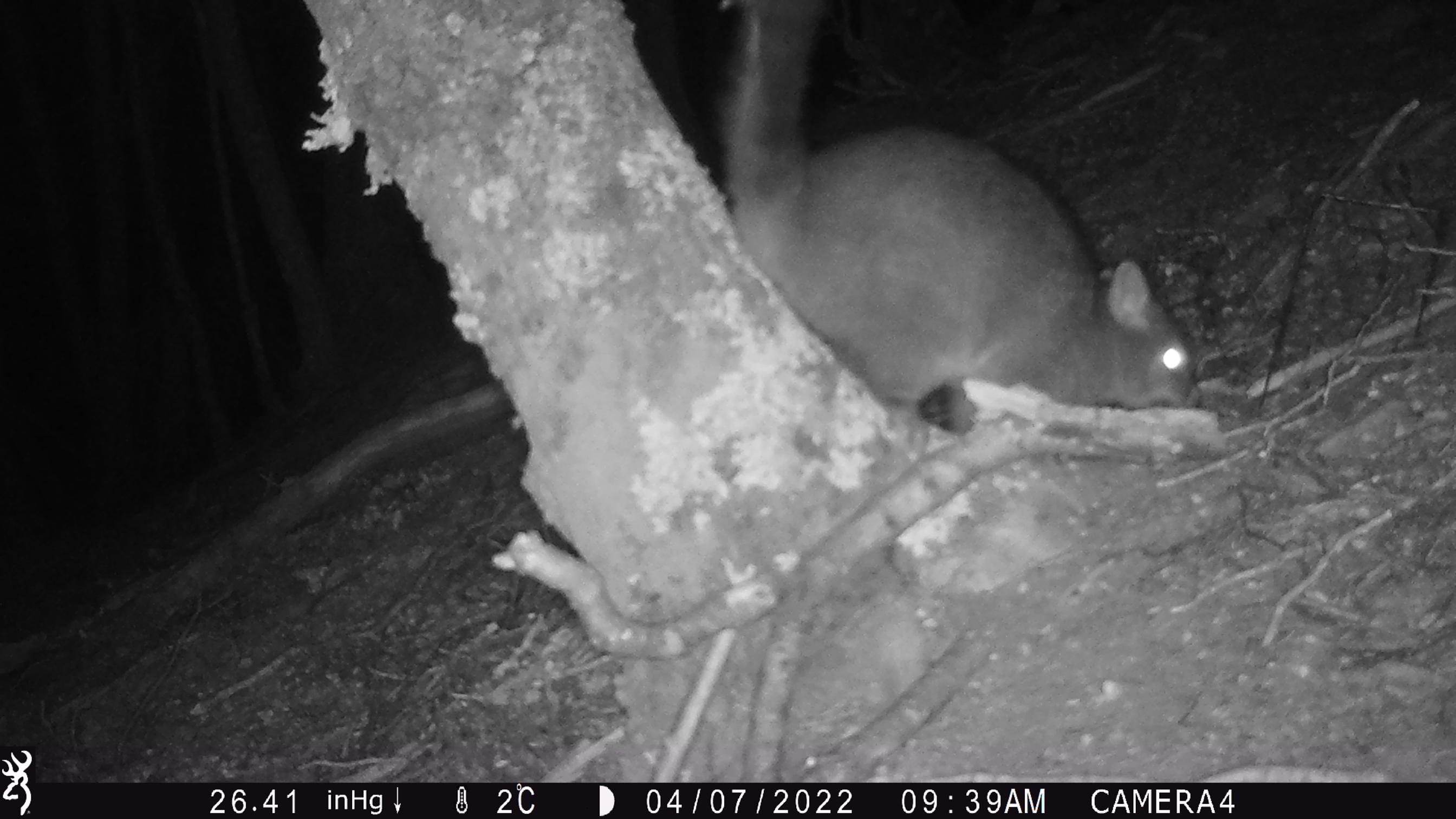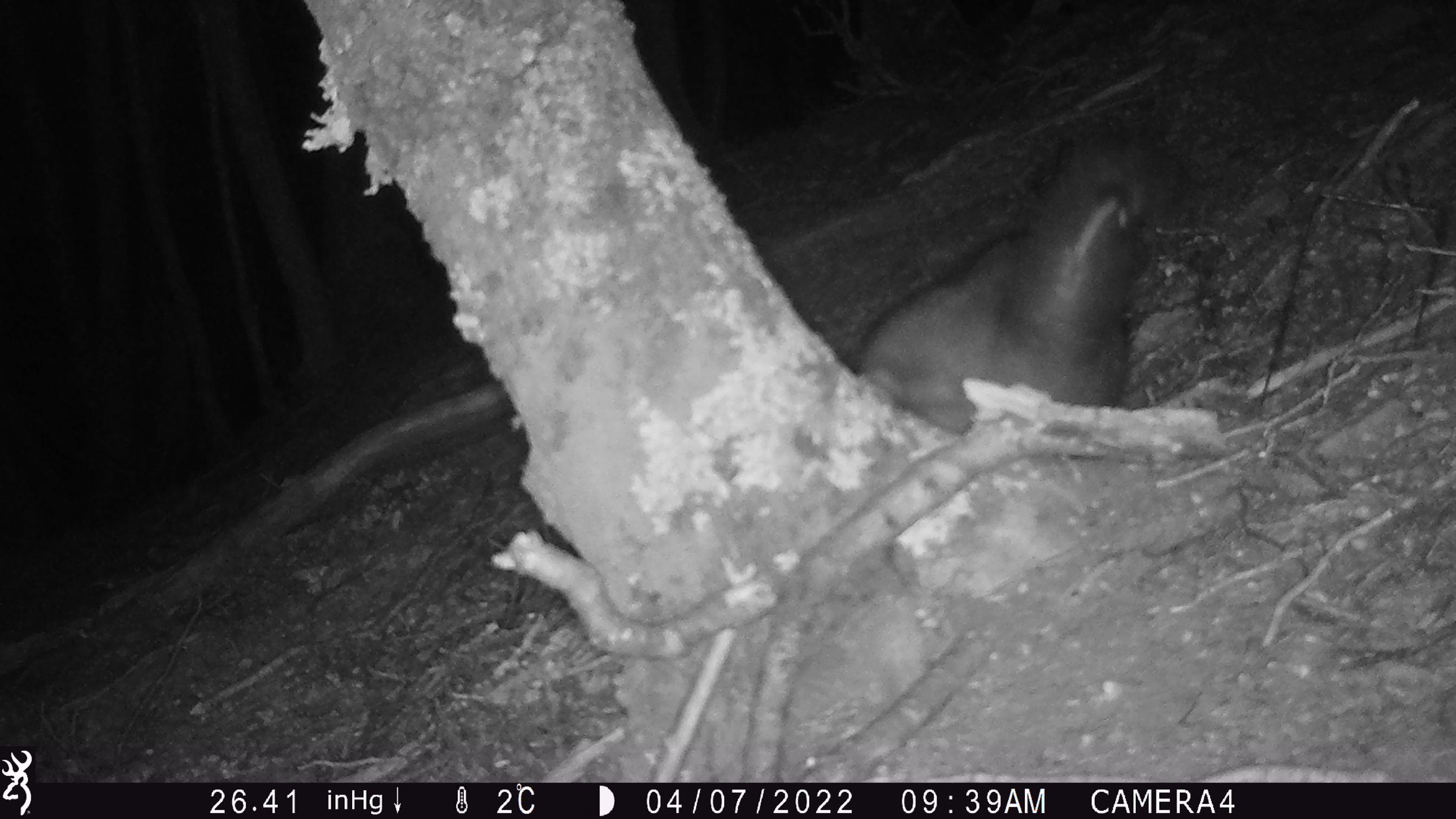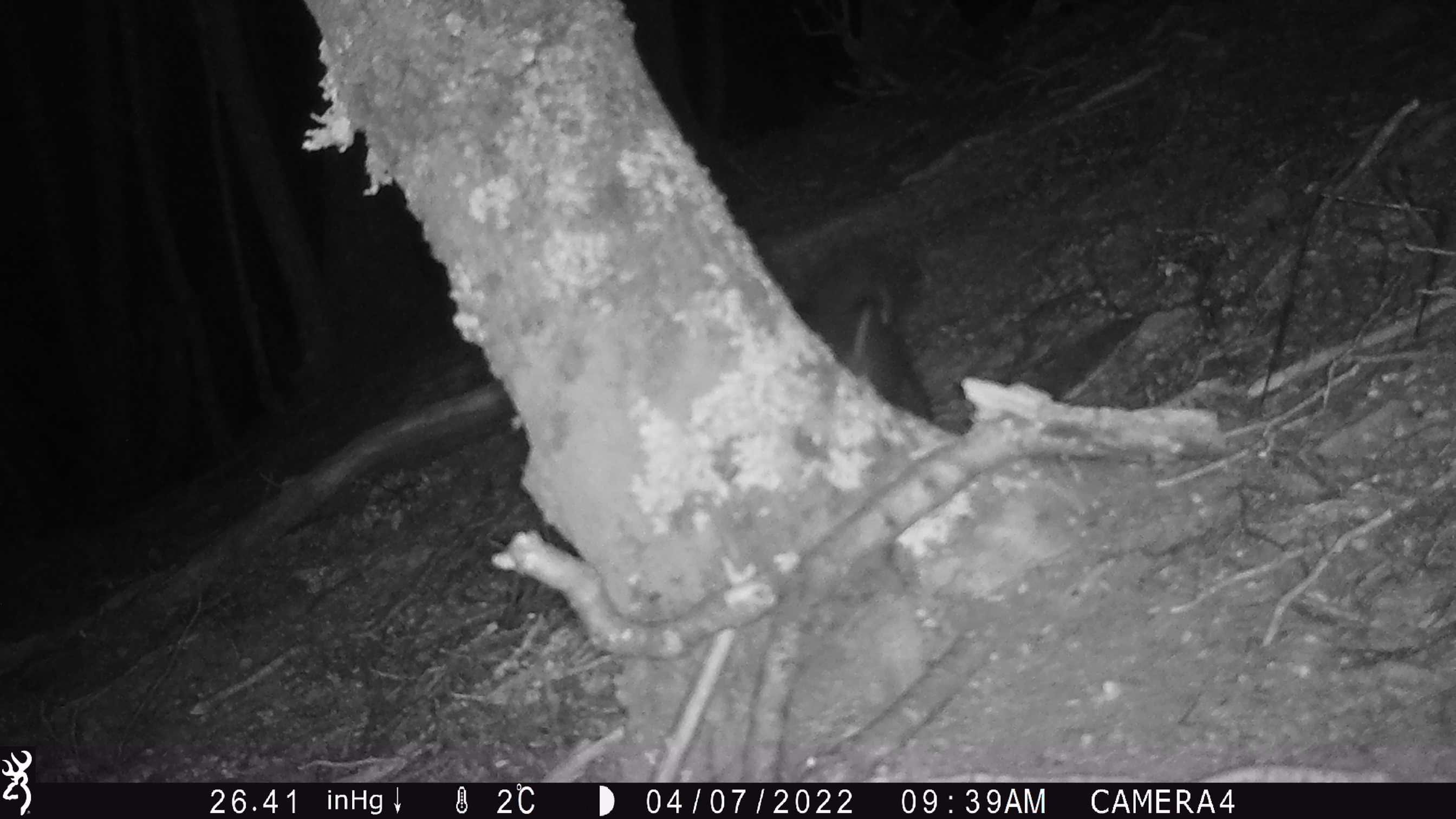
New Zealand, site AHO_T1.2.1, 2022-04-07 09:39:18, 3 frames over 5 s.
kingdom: Animalia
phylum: Chordata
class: Mammalia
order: Diprotodontia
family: Phalangeridae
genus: Trichosurus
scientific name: Trichosurus vulpecula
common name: common brushtail possum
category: possum